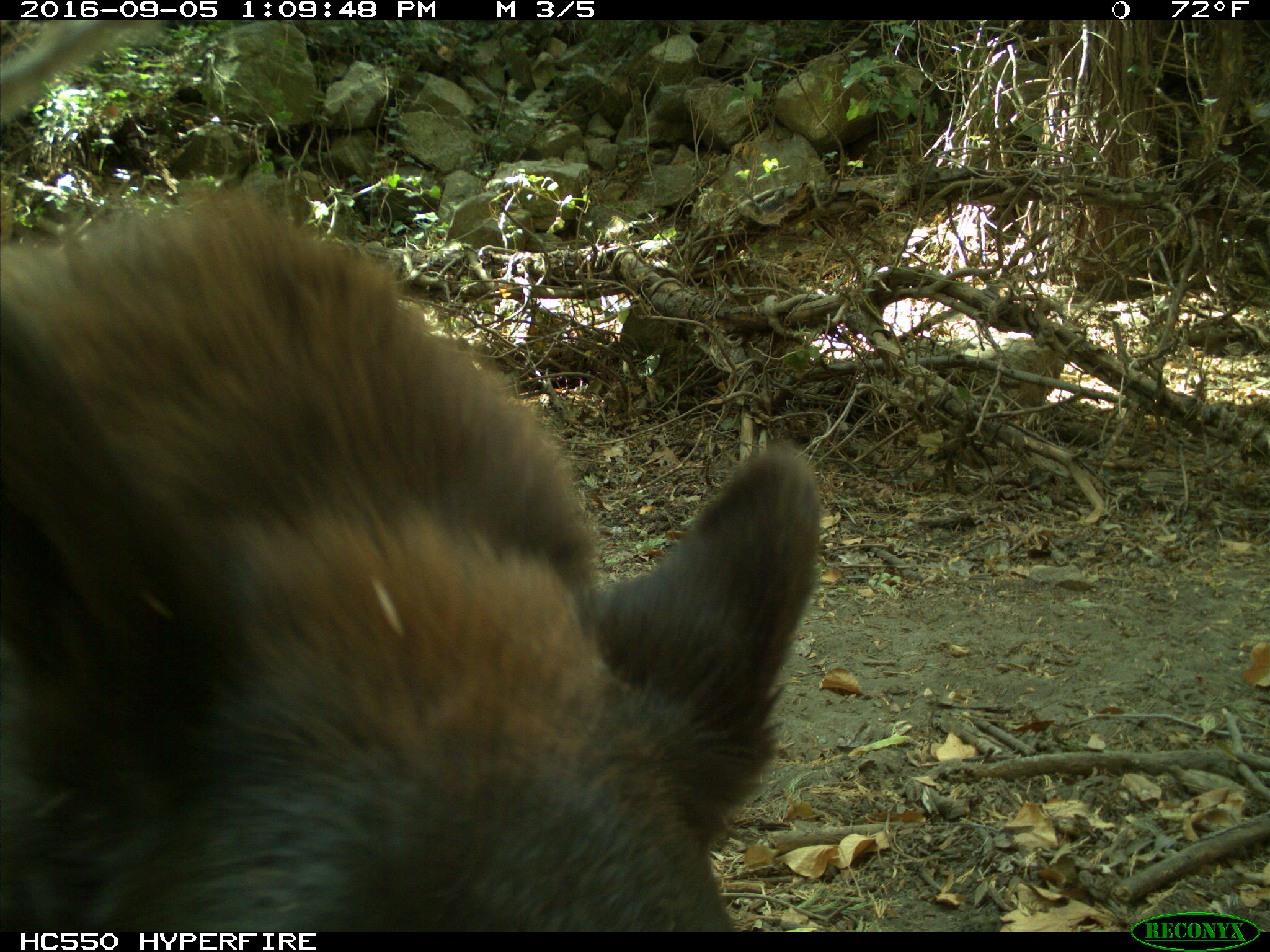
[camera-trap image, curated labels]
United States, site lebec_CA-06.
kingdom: Animalia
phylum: Chordata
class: Mammalia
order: Carnivora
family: Ursidae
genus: Ursus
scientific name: Ursus americanus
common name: american black bear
Ursus americanus (american black bear).